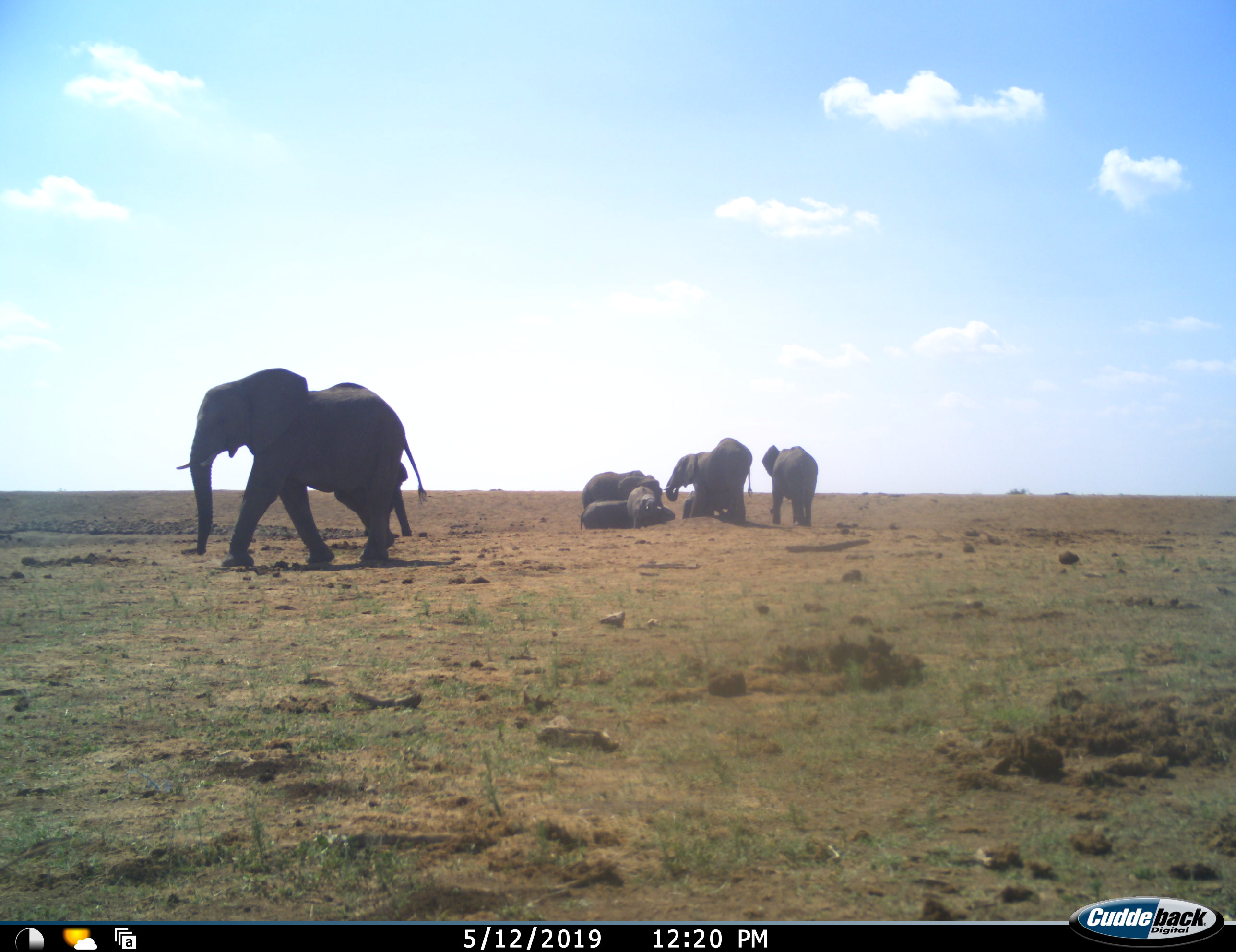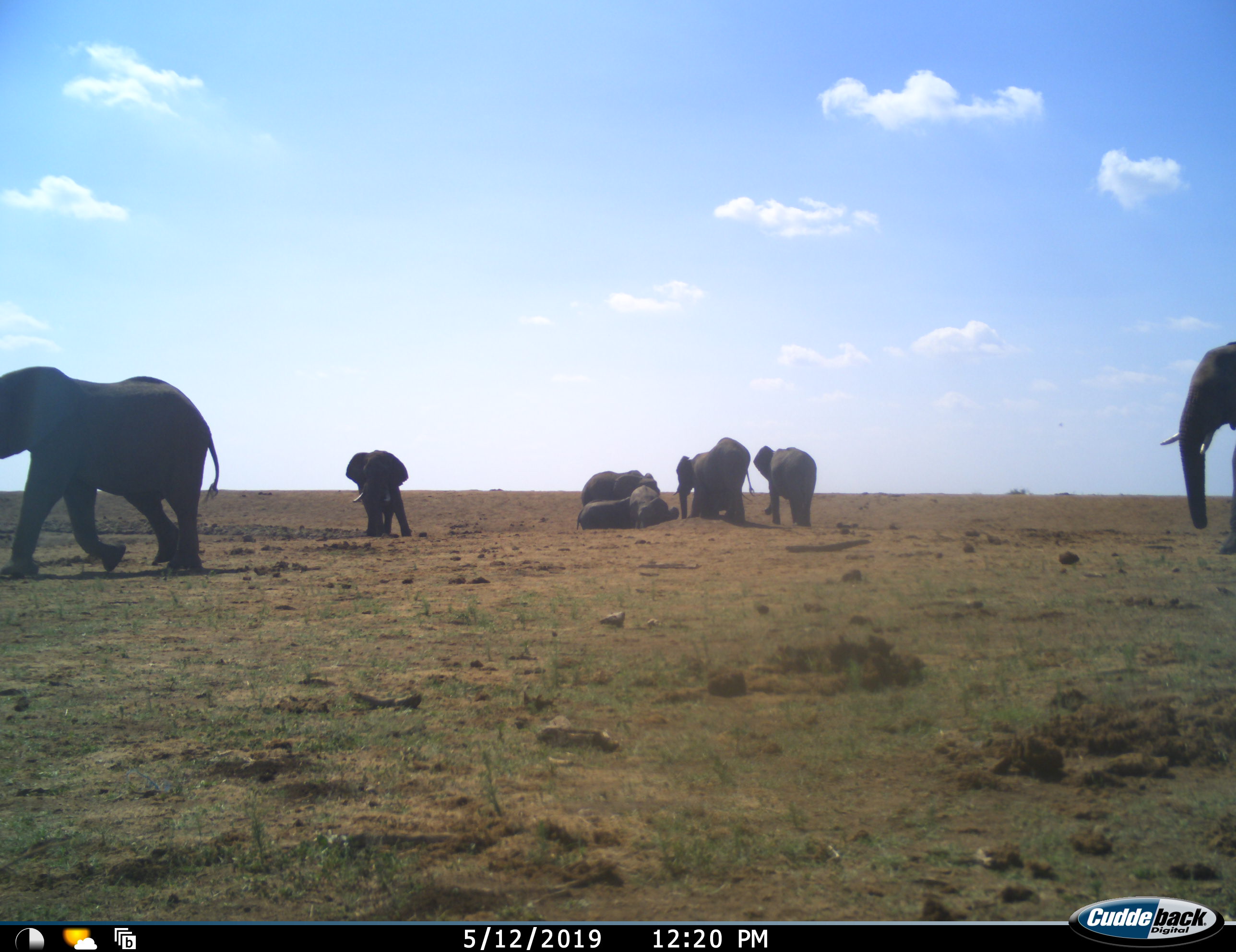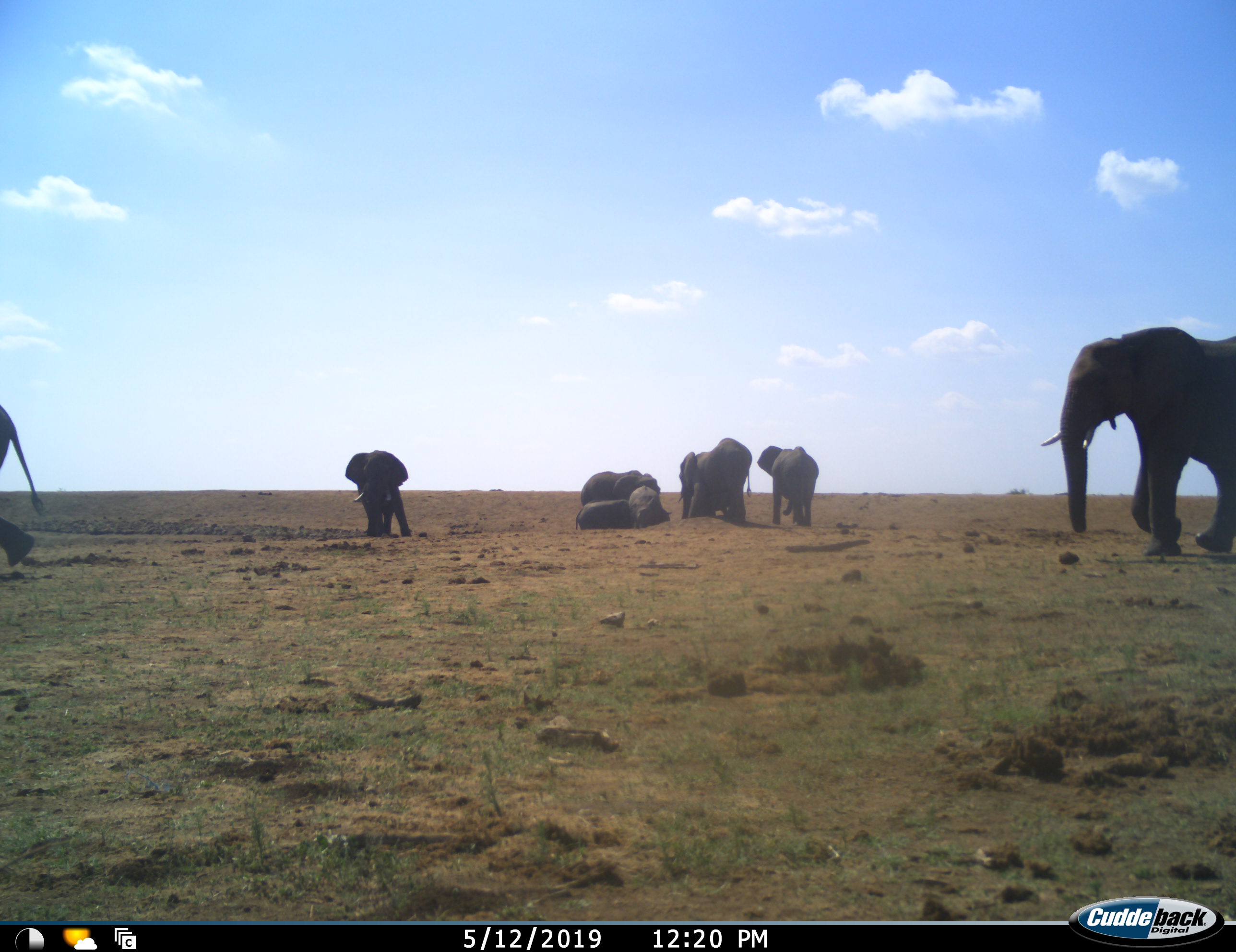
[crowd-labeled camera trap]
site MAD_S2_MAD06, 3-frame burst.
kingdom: Animalia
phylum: Chordata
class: Mammalia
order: Proboscidea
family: Elephantidae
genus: Loxodonta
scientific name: Loxodonta africana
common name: african bush elephant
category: elephant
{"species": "elephant (african bush elephant) (Loxodonta africana)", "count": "8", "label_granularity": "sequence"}